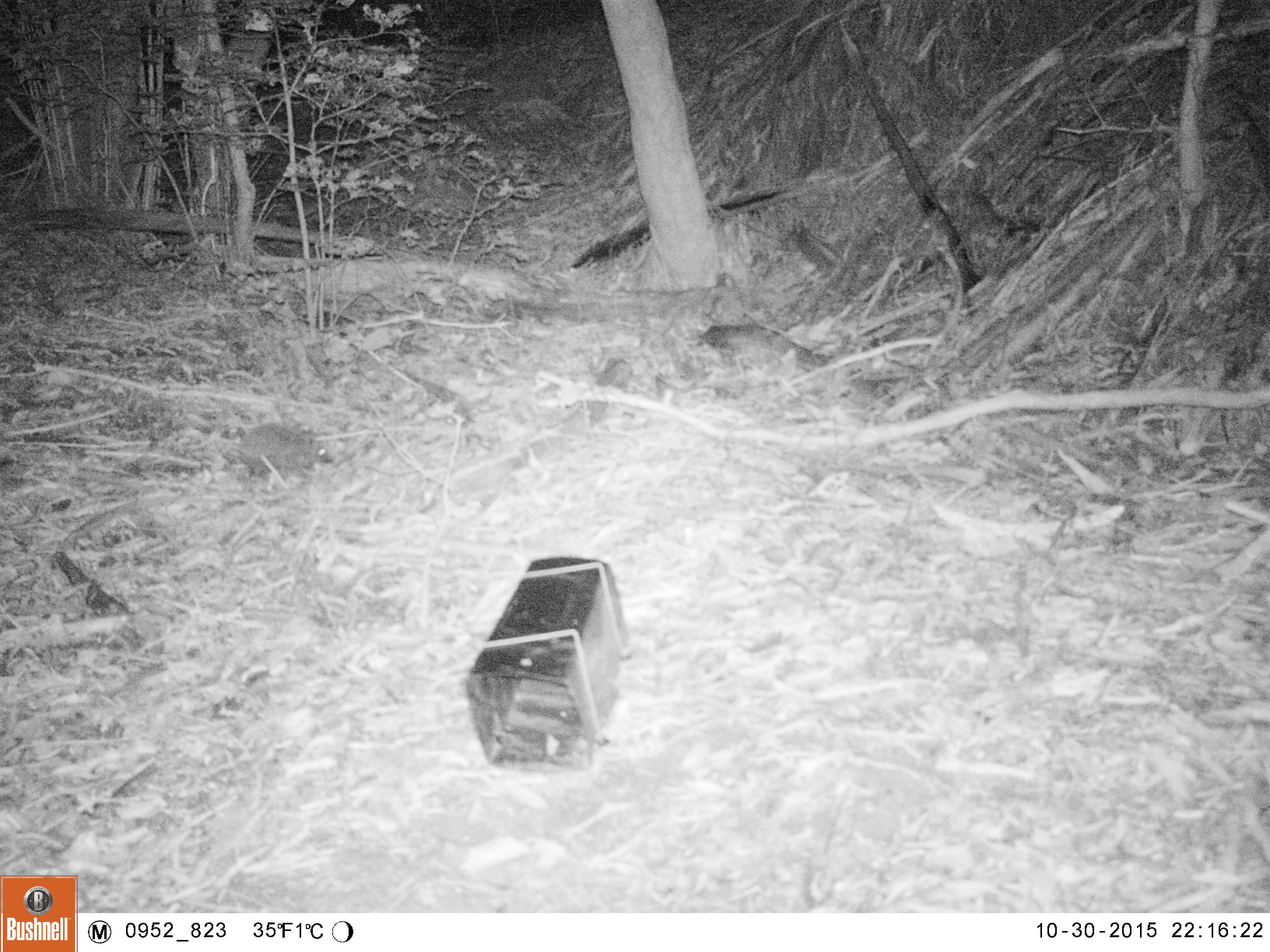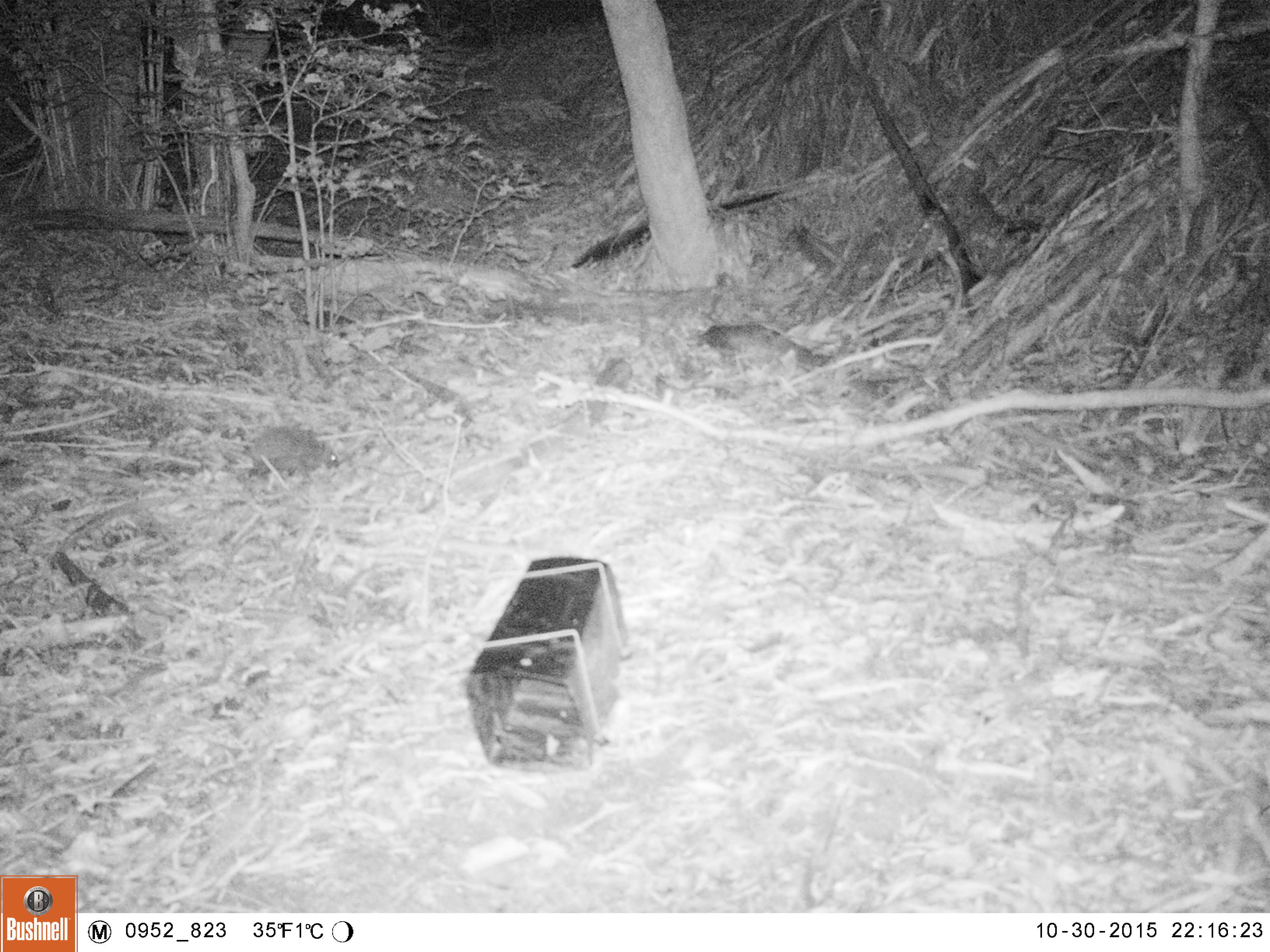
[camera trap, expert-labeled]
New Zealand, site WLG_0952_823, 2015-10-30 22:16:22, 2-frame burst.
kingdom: Animalia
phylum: Chordata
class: Mammalia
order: Eulipotyphla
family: Erinaceidae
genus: Erinaceus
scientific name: Erinaceus europaeus europaeus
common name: european hedgehog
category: hedgehog